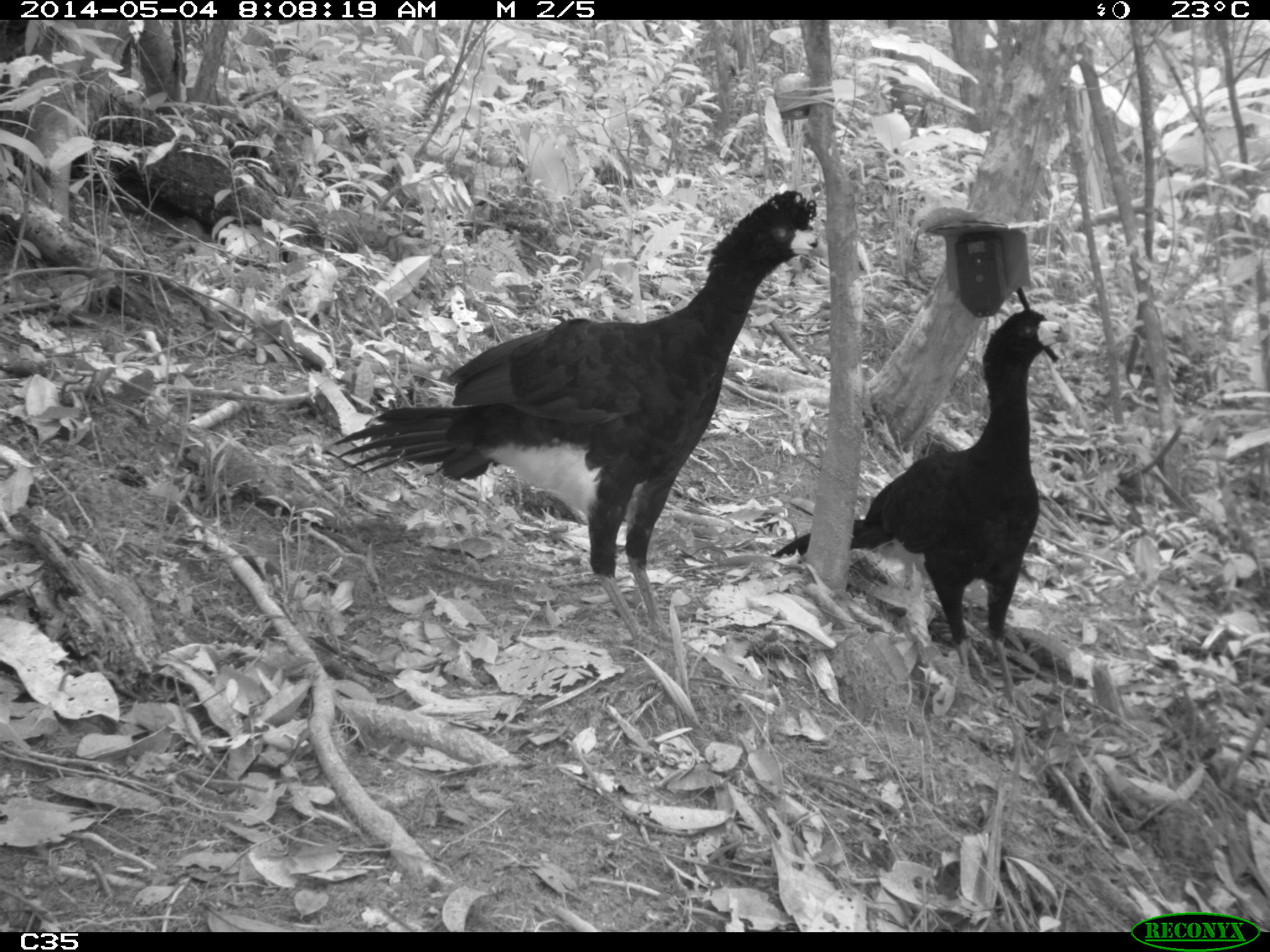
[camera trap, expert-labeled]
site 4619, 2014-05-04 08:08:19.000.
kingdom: Animalia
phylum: Chordata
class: Aves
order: Galliformes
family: Cracidae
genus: Crax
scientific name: Crax alector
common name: black curassow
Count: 2.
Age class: adult.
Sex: female.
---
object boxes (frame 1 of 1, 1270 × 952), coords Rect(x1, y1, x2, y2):
crax alector: Rect(331, 185, 829, 654); Rect(769, 308, 1070, 704)